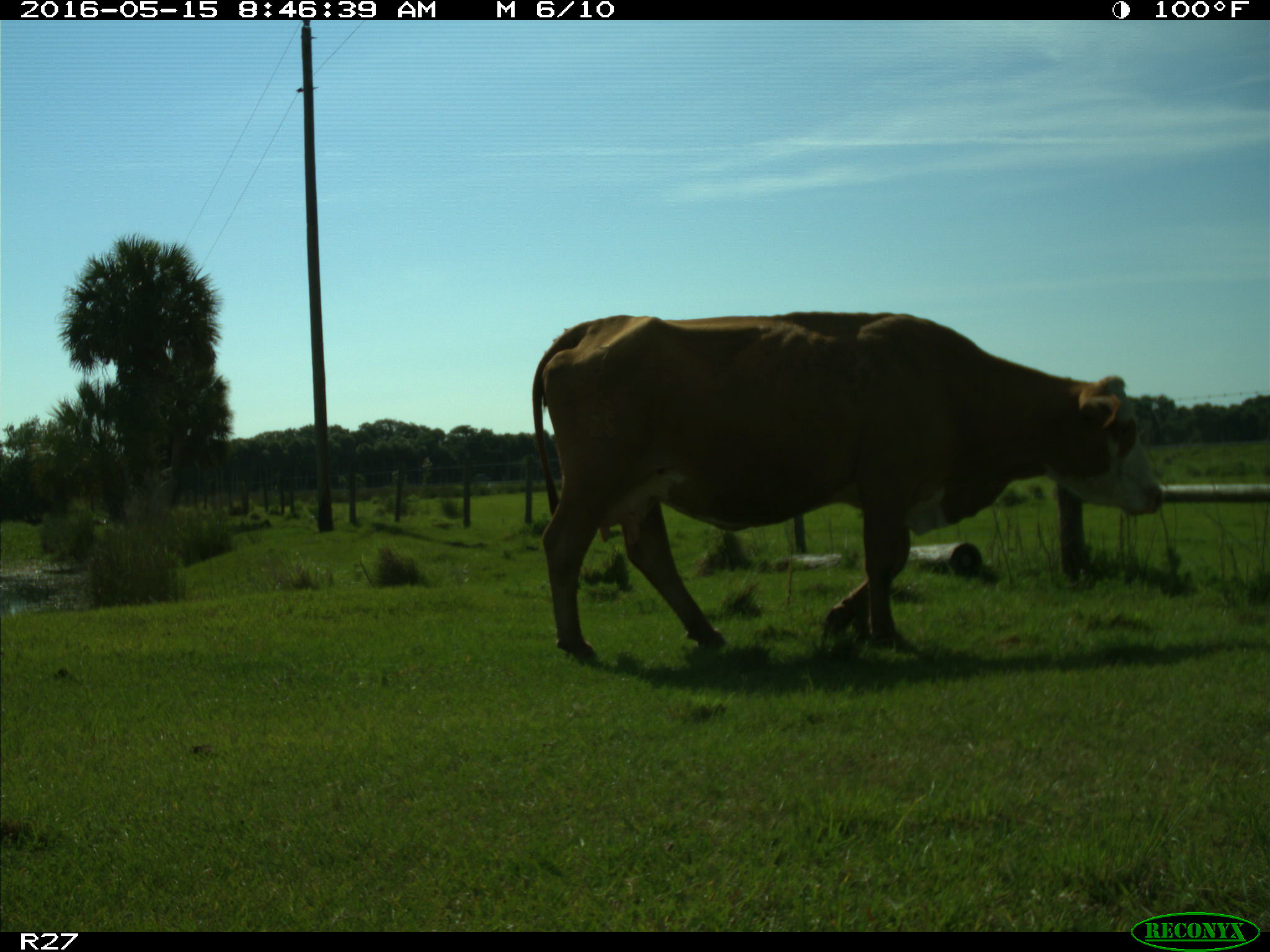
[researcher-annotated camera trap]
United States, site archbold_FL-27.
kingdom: Animalia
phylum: Chordata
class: Mammalia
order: Artiodactyla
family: Bovidae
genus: Bos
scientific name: Bos taurus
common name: domestic cow